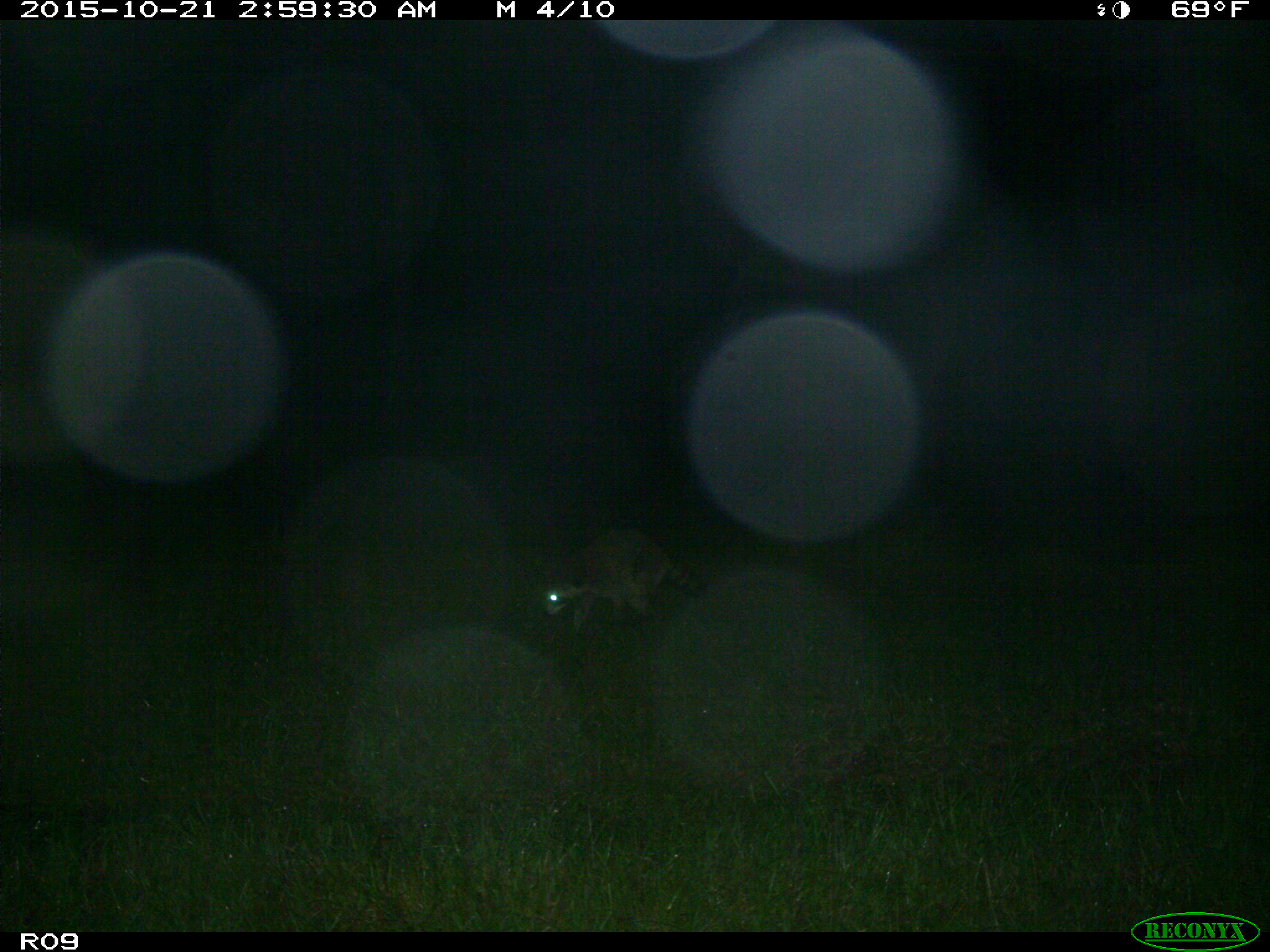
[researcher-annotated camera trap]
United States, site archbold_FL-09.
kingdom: Animalia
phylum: Chordata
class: Mammalia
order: Carnivora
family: Procyonidae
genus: Procyon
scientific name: Procyon lotor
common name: common raccoon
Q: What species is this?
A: Procyon lotor (common raccoon).